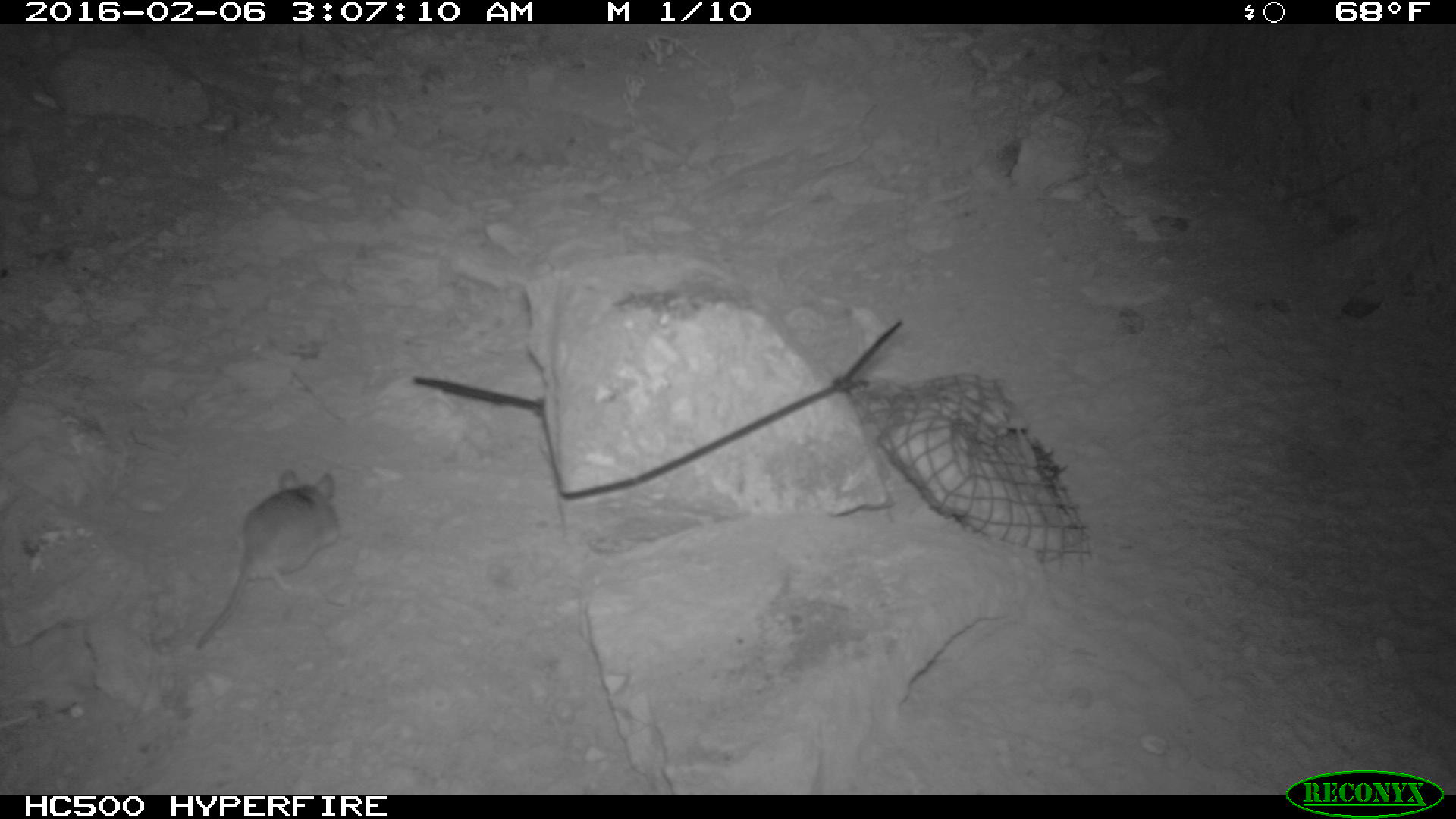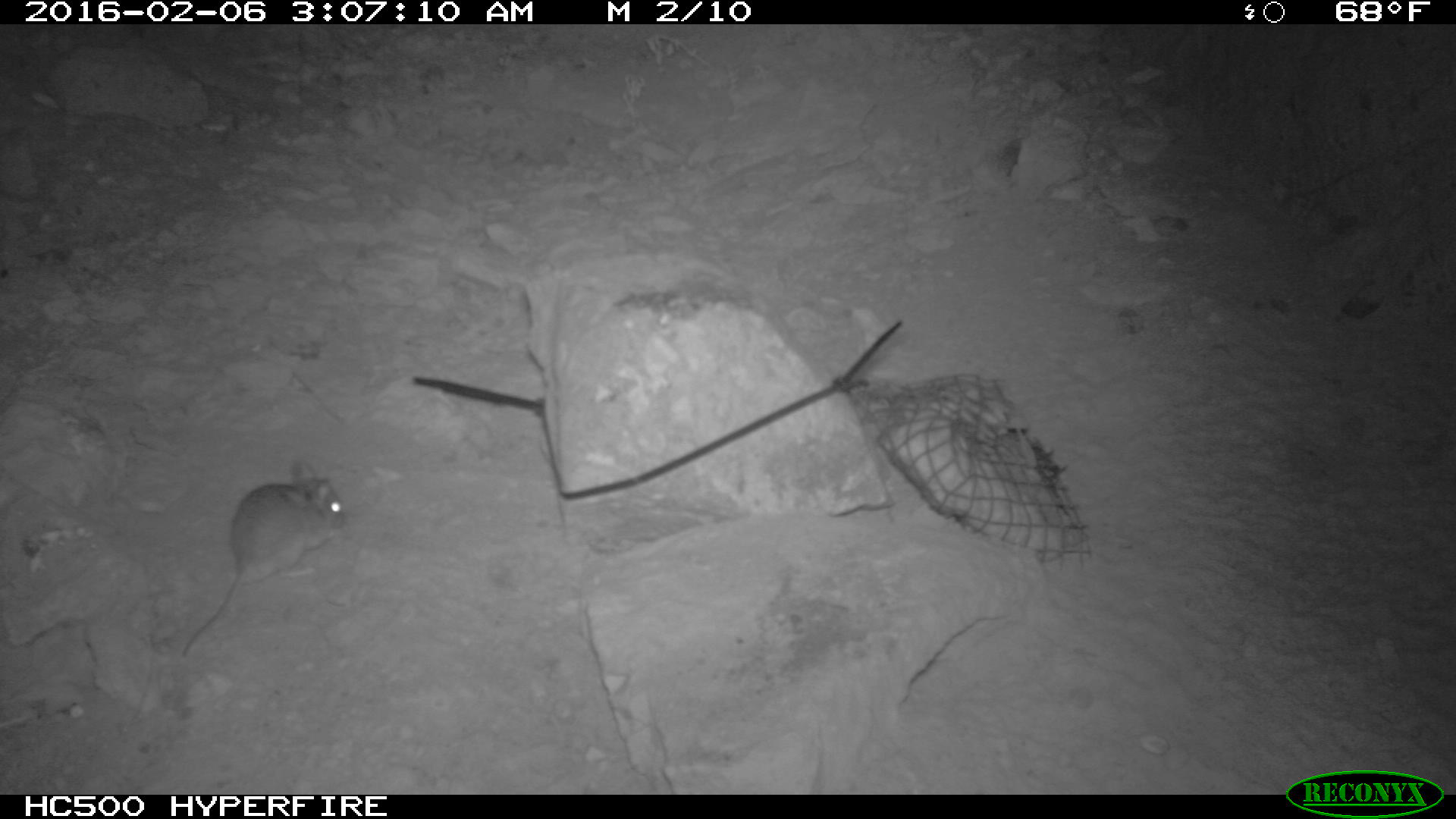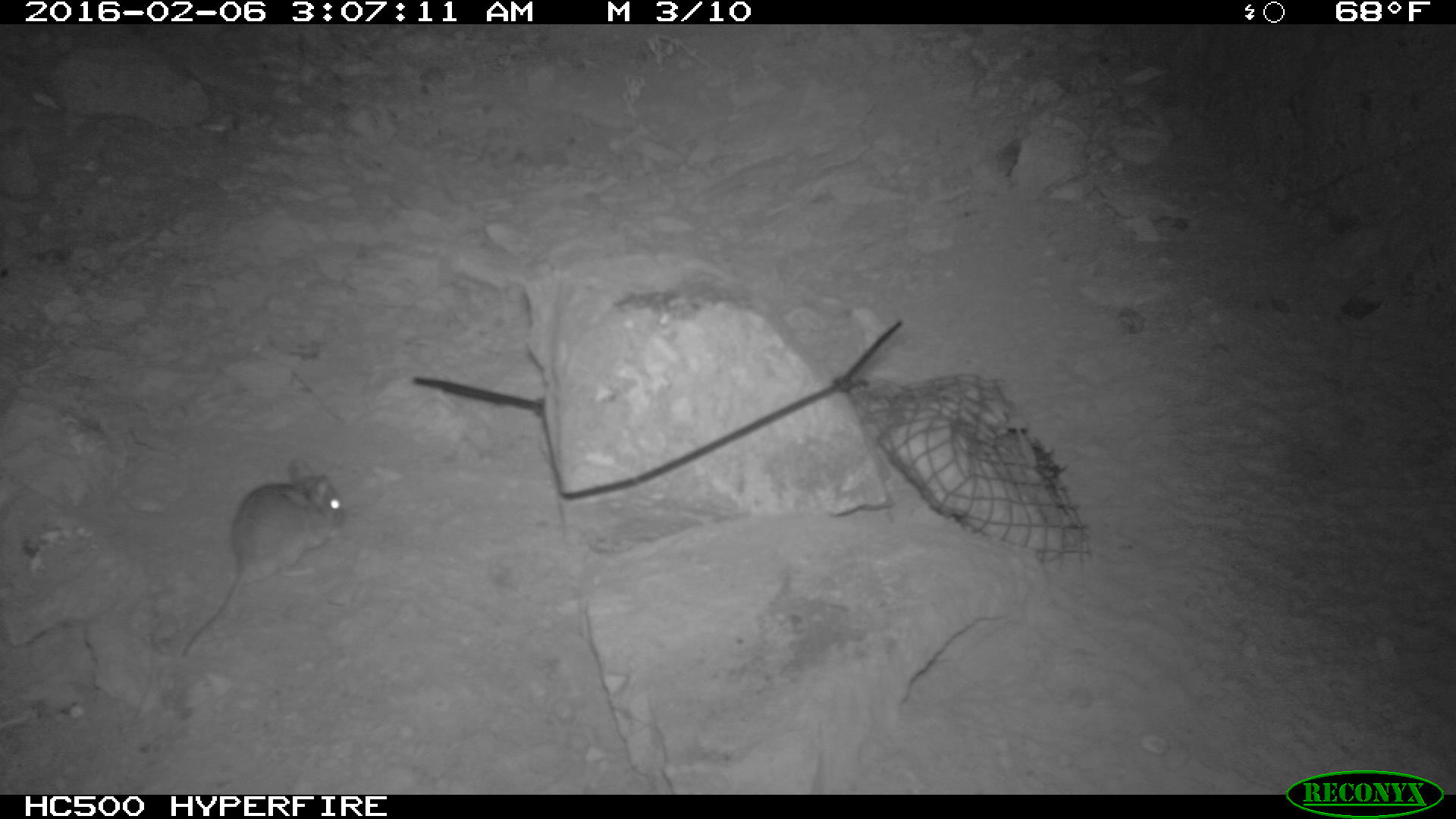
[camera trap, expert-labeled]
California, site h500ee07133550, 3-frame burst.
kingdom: Animalia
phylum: Chordata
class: Mammalia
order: Rodentia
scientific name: Rodentia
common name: rodent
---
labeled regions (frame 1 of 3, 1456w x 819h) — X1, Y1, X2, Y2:
rodent: 195, 466, 340, 652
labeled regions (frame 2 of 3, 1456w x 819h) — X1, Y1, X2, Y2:
rodent: 181, 460, 345, 657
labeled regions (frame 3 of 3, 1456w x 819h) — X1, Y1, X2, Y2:
rodent: 177, 457, 347, 654